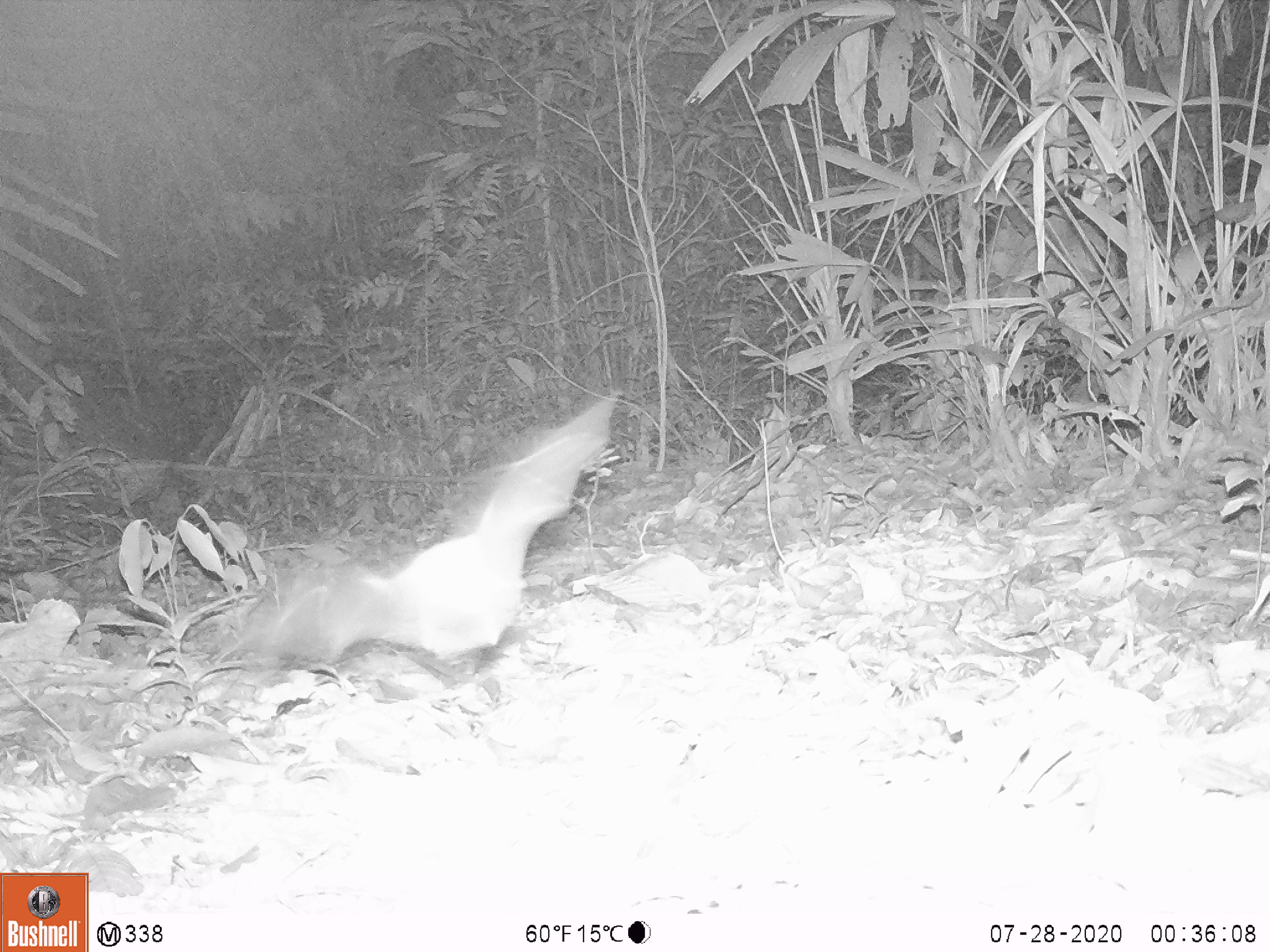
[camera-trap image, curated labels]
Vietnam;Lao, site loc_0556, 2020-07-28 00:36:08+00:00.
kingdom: Animalia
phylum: Chordata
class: Mammalia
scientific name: Mammalia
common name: mammal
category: unidentified small mammal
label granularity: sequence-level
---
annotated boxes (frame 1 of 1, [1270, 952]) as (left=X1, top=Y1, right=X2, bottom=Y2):
unidentified small mammal: (left=223, top=384, right=628, bottom=678)